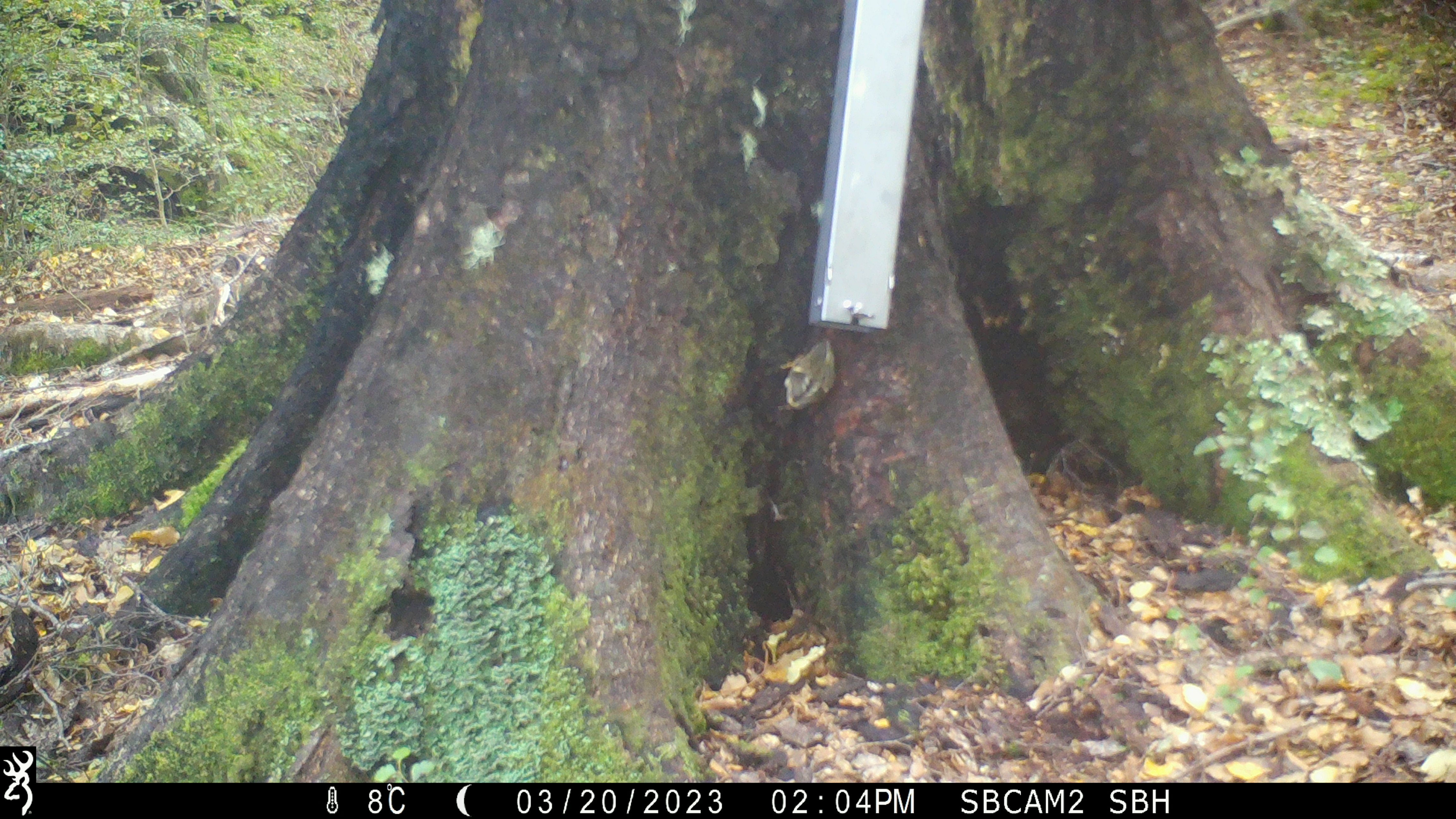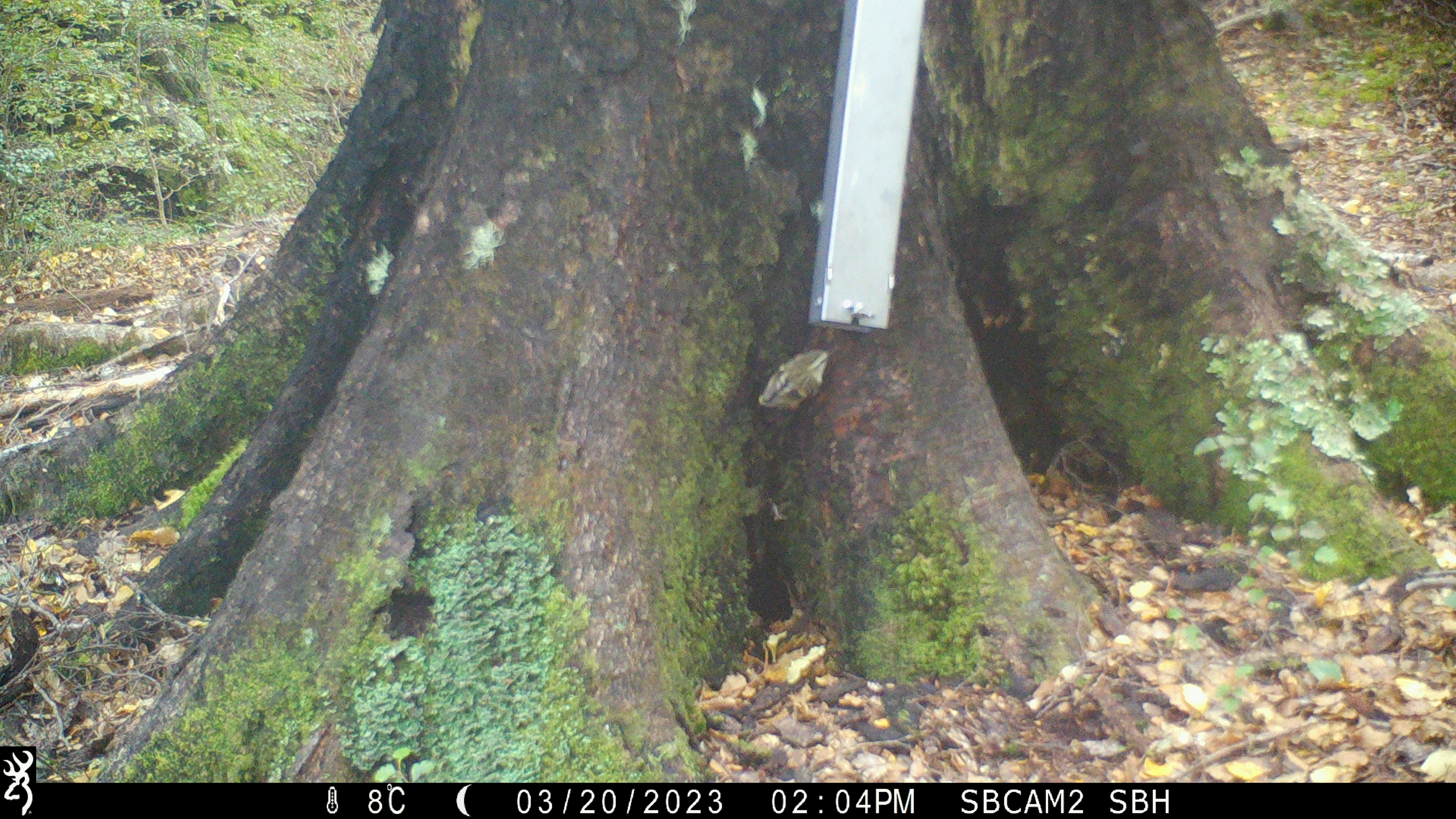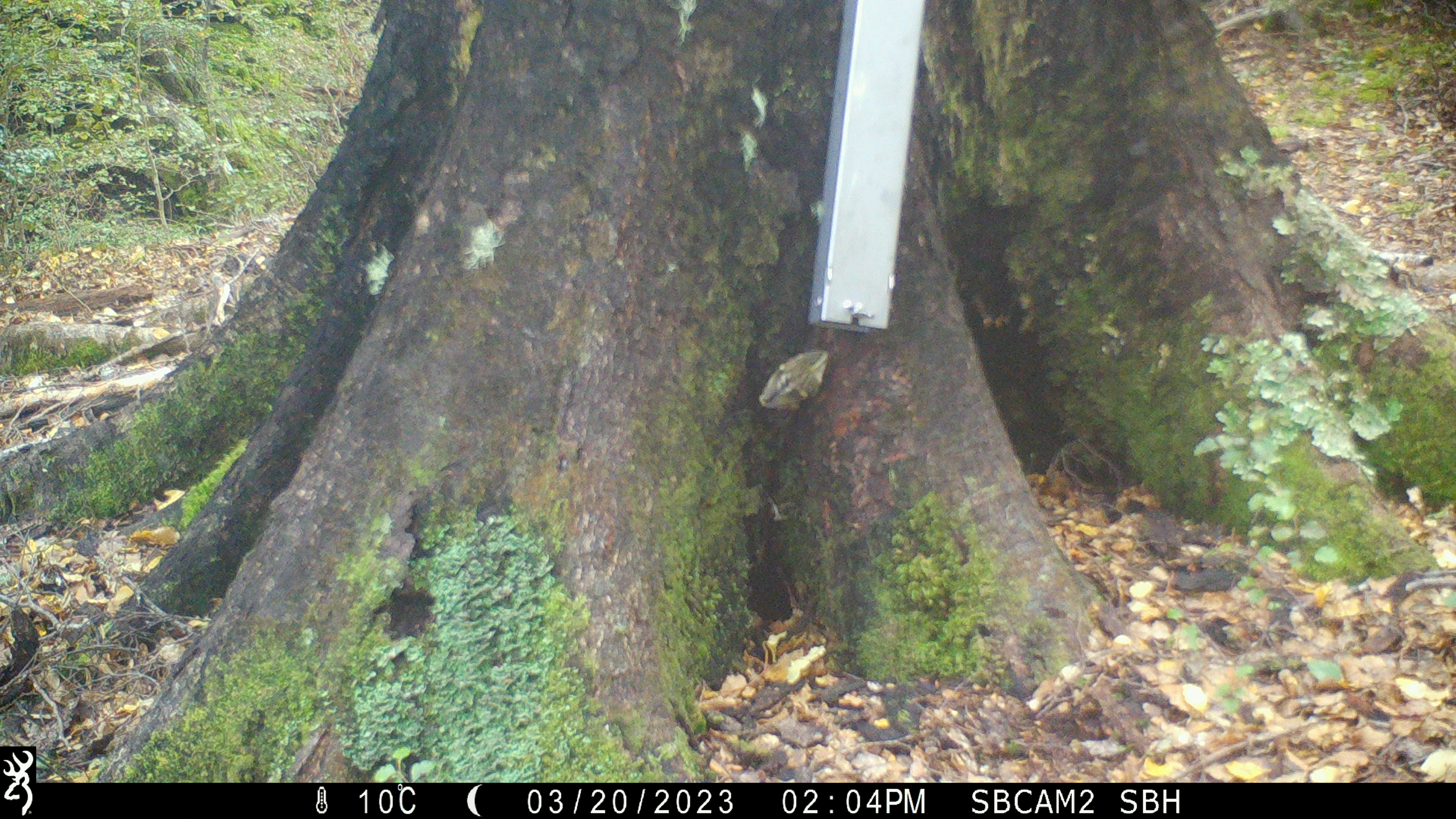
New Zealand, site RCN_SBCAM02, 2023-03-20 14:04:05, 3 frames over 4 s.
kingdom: Animalia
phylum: Chordata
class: Aves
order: Passeriformes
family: Acanthisittidae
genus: Acanthisitta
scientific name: Acanthisitta chloris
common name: rifleman